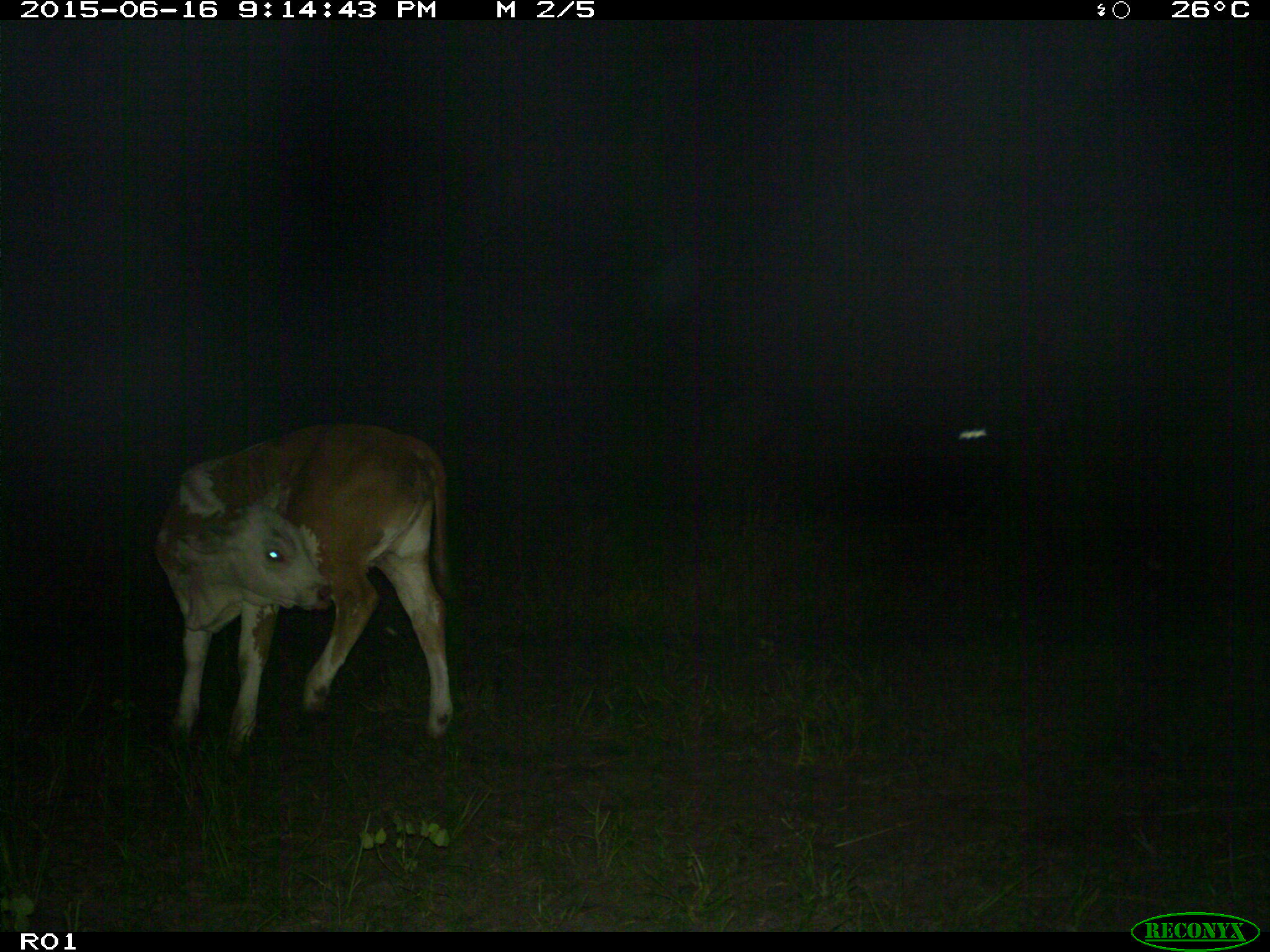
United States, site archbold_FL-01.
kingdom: Animalia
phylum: Chordata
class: Mammalia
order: Artiodactyla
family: Bovidae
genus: Bos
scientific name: Bos taurus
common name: domestic cow